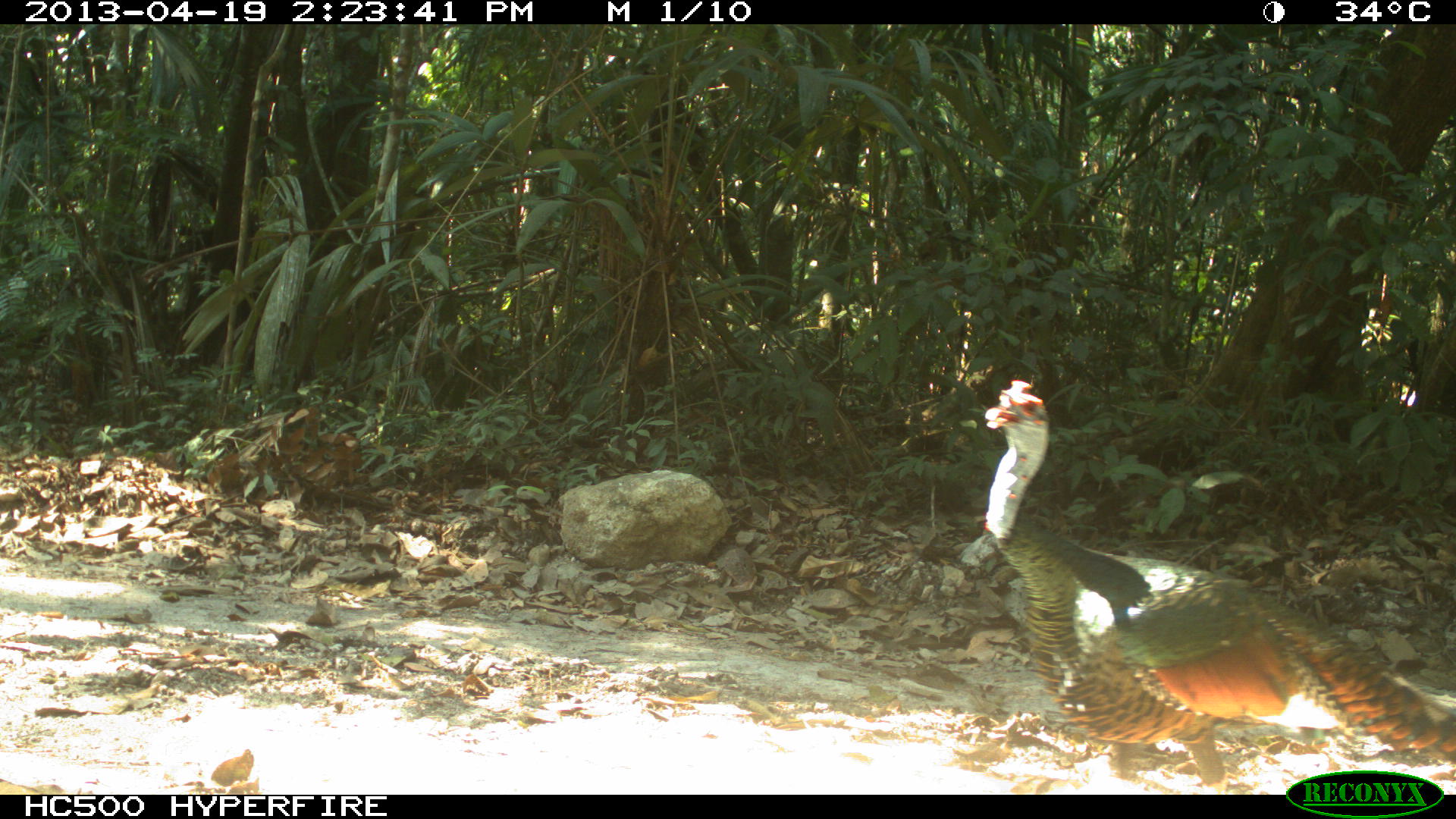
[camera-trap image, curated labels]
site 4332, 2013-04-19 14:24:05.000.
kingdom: Animalia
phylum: Chordata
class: Aves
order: Galliformes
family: Phasianidae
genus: Meleagris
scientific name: Meleagris ocellata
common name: ocellated turkey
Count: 1.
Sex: male.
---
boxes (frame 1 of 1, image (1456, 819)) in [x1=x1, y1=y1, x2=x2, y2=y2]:
meleagris ocellata: [x1=980, y1=377, x2=1456, y2=794]